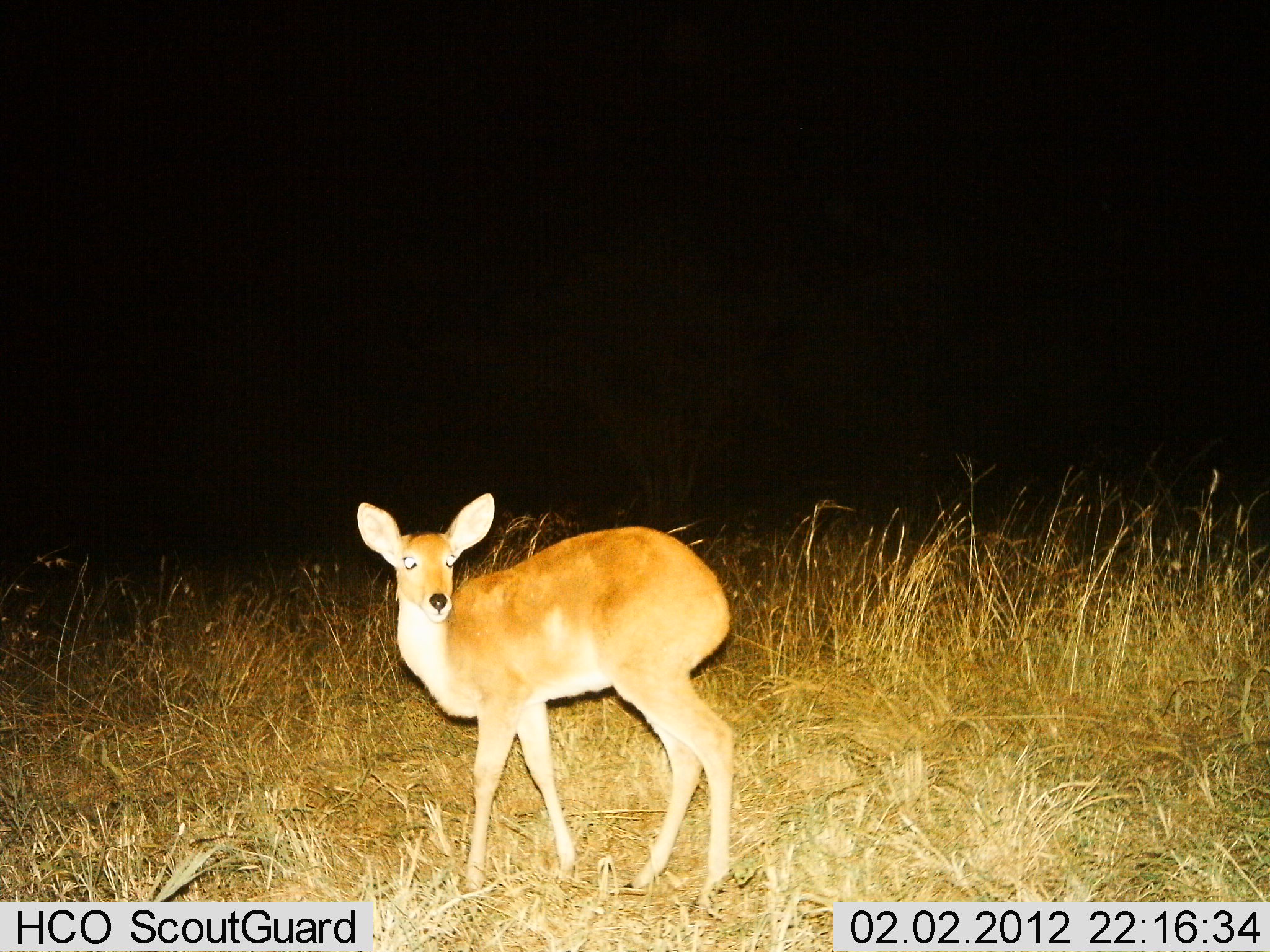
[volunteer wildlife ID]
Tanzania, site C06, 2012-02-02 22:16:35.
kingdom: Animalia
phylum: Chordata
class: Mammalia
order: Artiodactyla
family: Bovidae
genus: Redunca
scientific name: Redunca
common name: reedbuck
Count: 1.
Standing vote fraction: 100%.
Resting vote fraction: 0%.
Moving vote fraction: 0%.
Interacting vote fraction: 0%.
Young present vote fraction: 0%.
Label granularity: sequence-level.